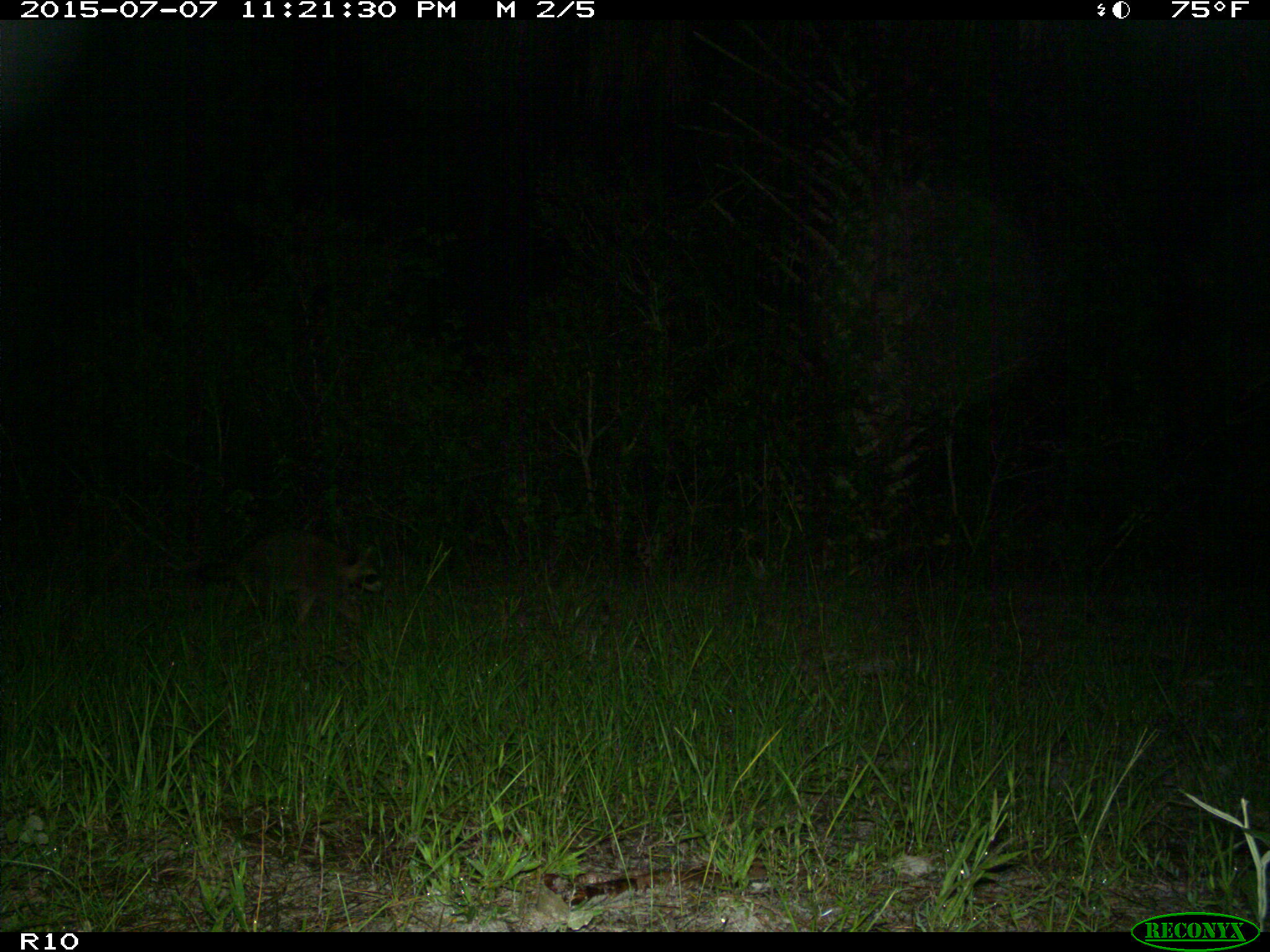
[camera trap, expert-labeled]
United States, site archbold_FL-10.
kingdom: Animalia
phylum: Chordata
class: Mammalia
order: Carnivora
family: Procyonidae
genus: Procyon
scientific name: Procyon lotor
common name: common raccoon